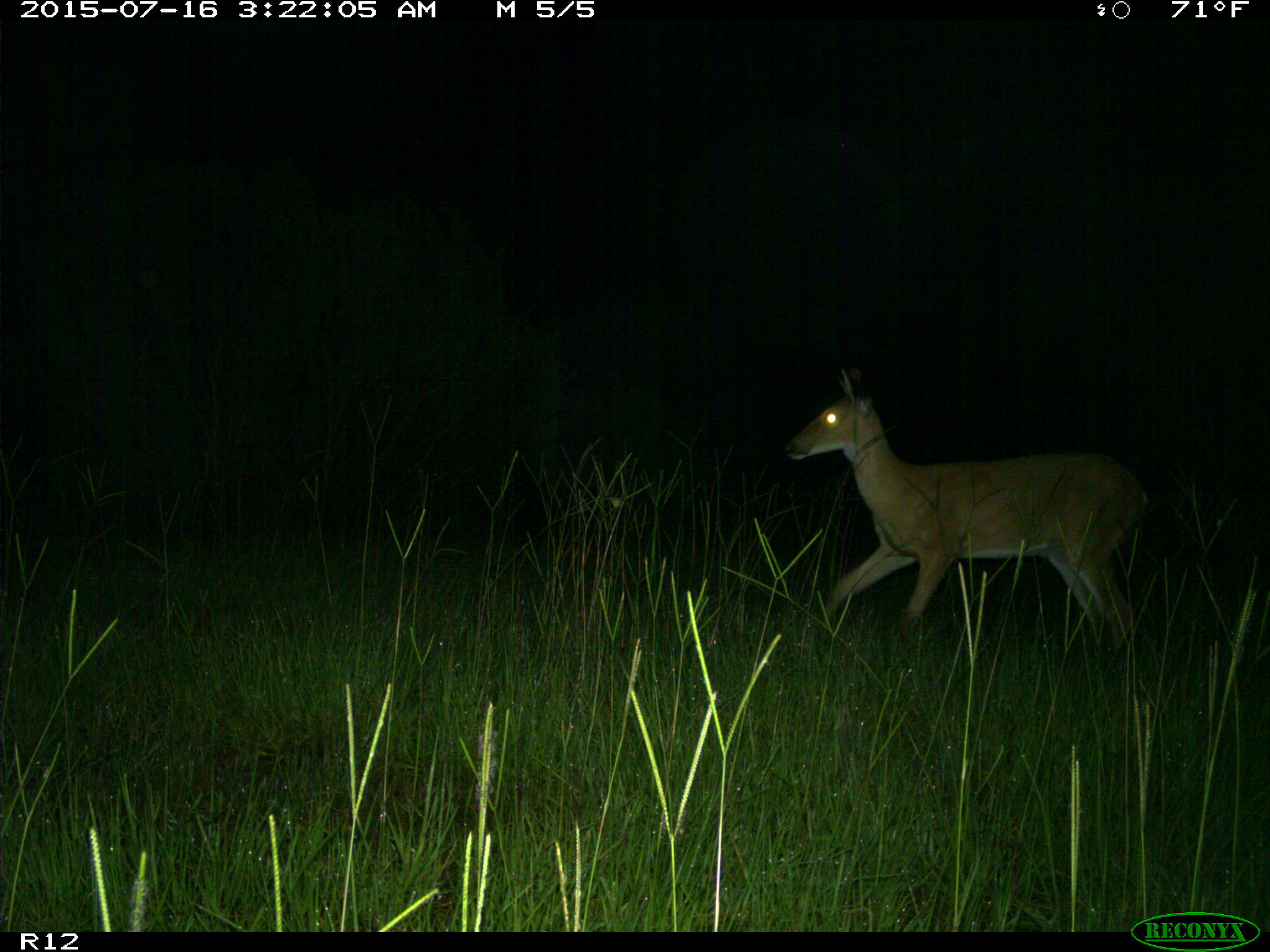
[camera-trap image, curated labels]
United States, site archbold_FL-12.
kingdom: Animalia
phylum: Chordata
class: Mammalia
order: Artiodactyla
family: Cervidae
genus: Odocoileus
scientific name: Odocoileus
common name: deer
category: unidentified deer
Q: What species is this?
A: Unidentified deer (deer) (Odocoileus).